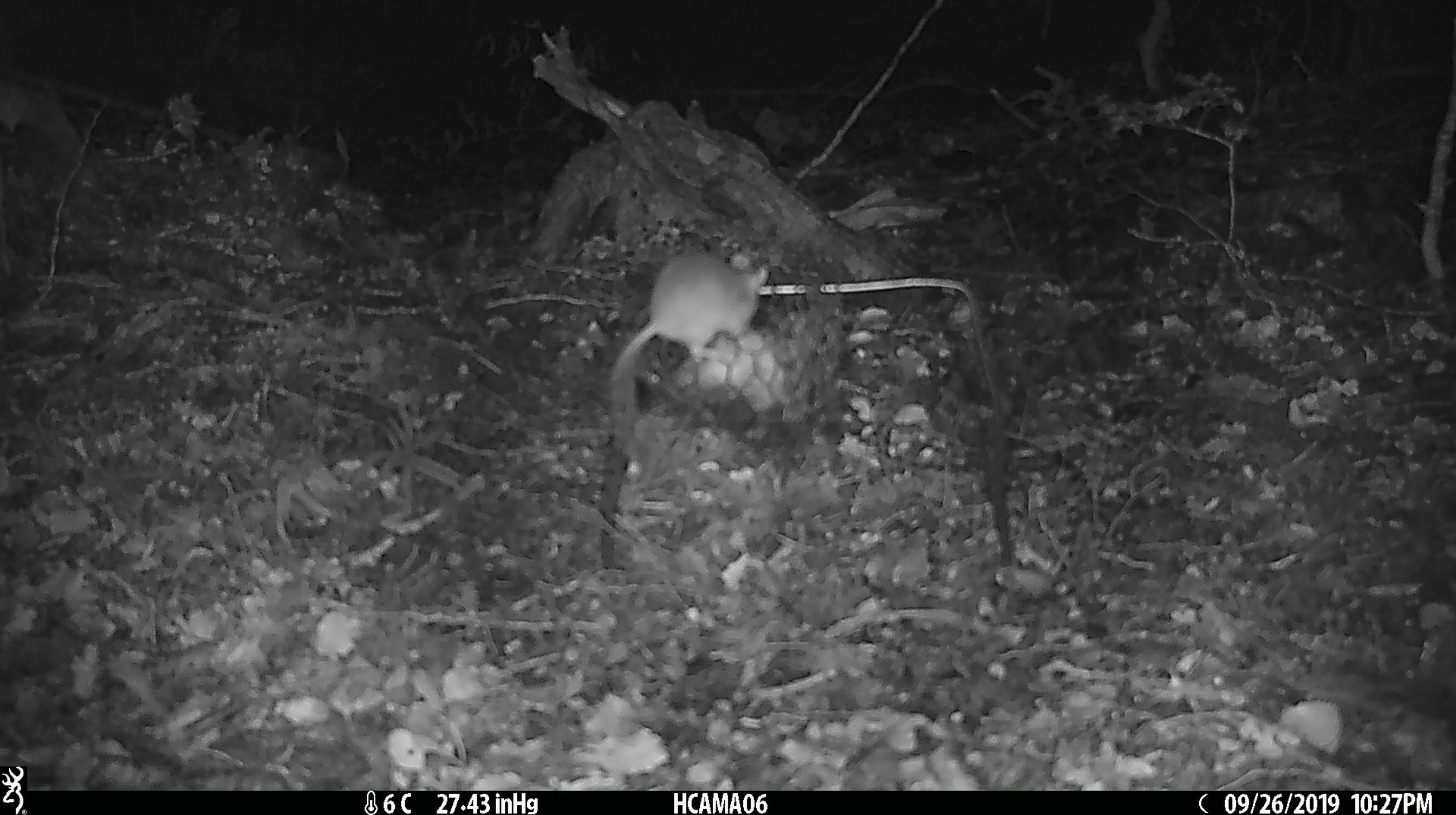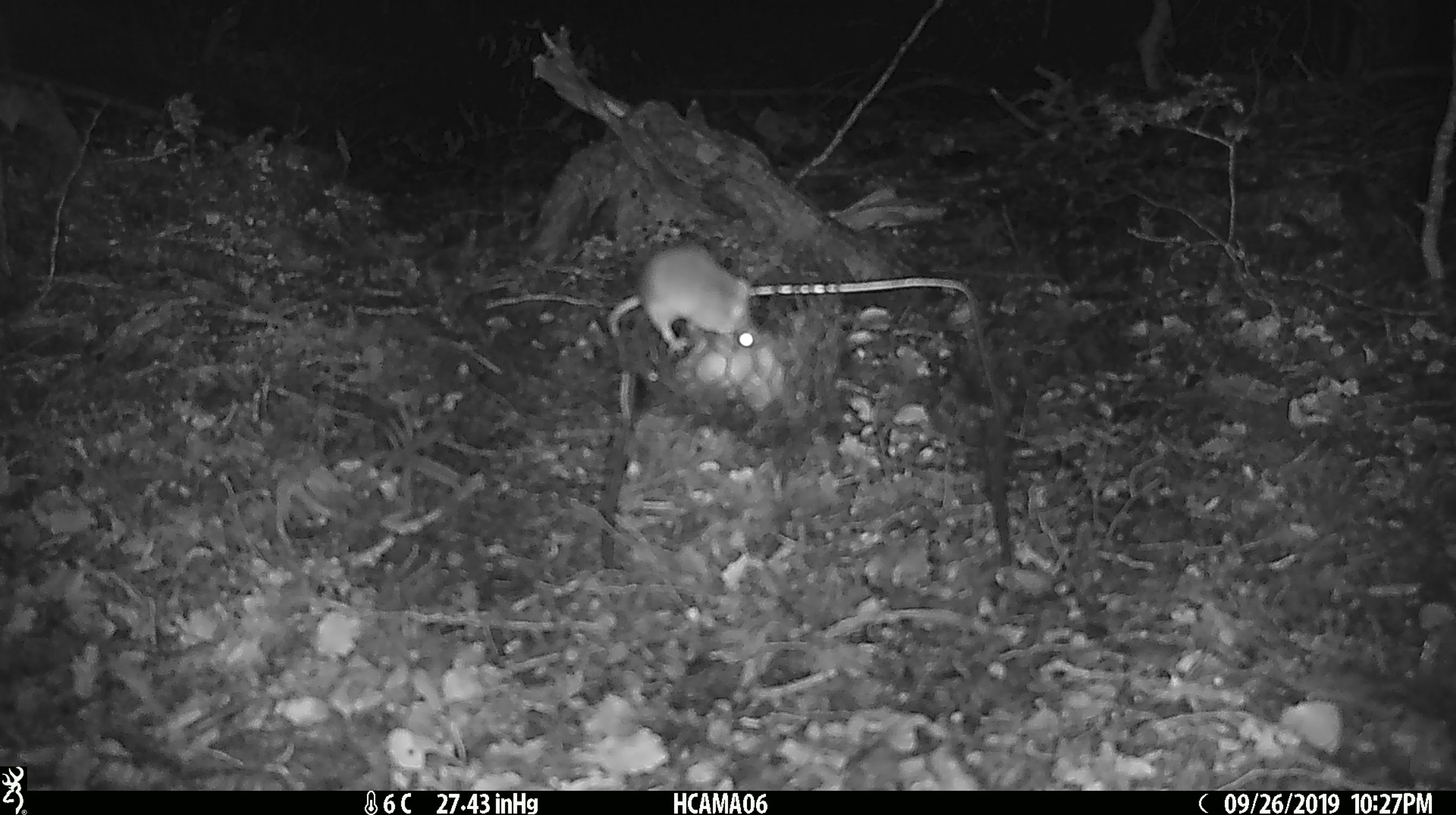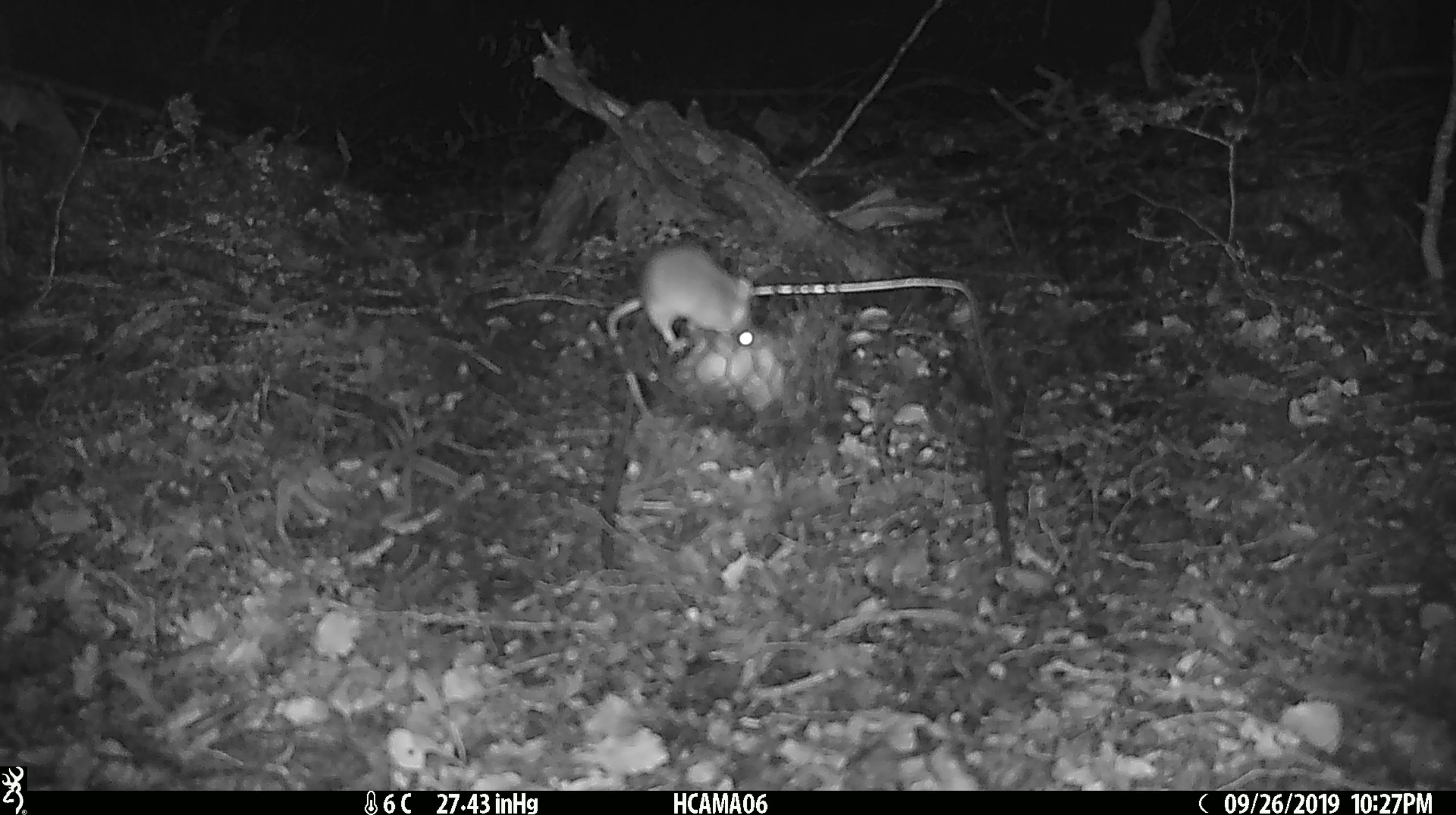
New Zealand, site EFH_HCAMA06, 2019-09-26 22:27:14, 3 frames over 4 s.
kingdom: Animalia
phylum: Chordata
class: Mammalia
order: Rodentia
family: Muridae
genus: Mus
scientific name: Mus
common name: mouse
Mouse (Mus).